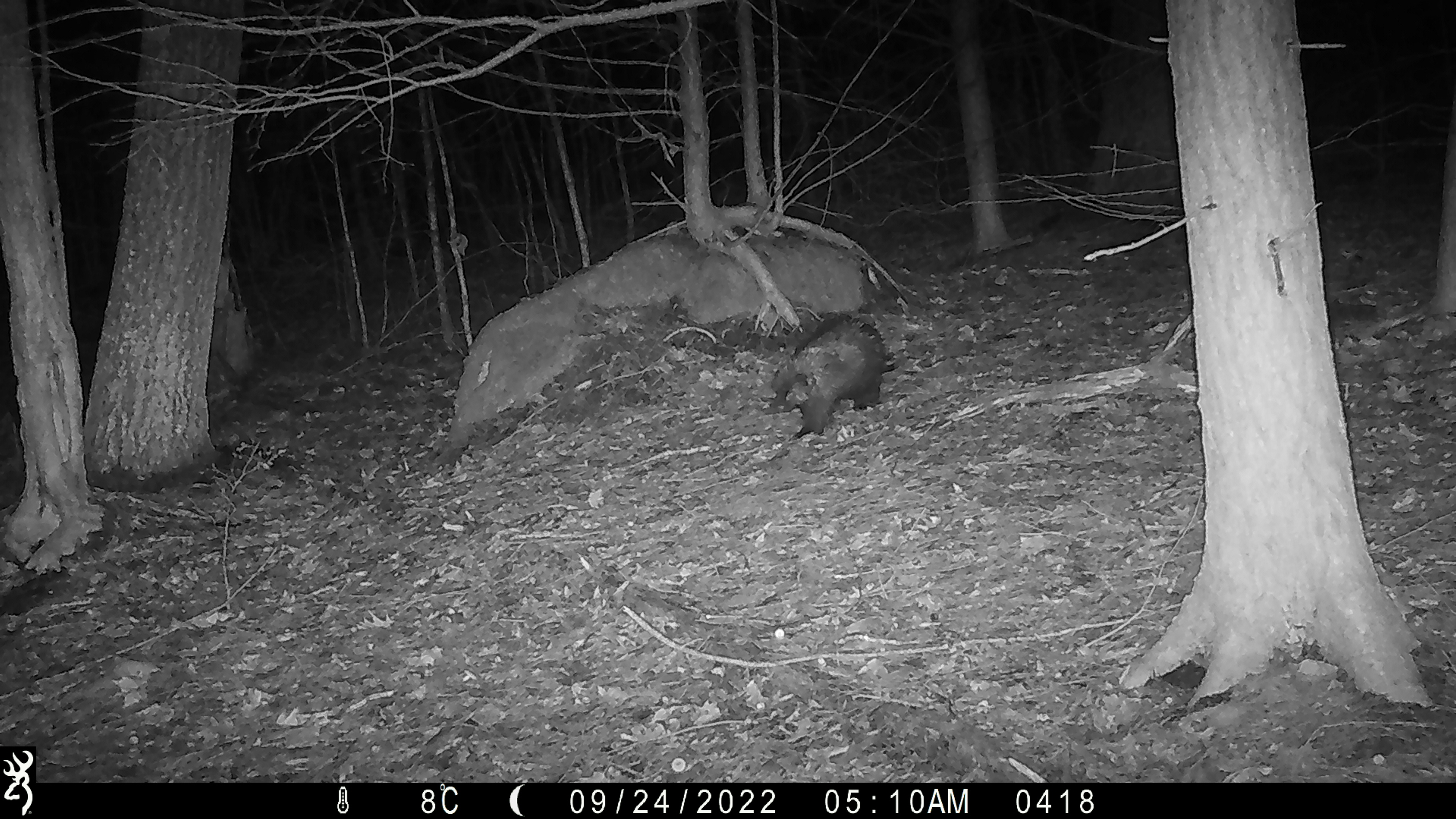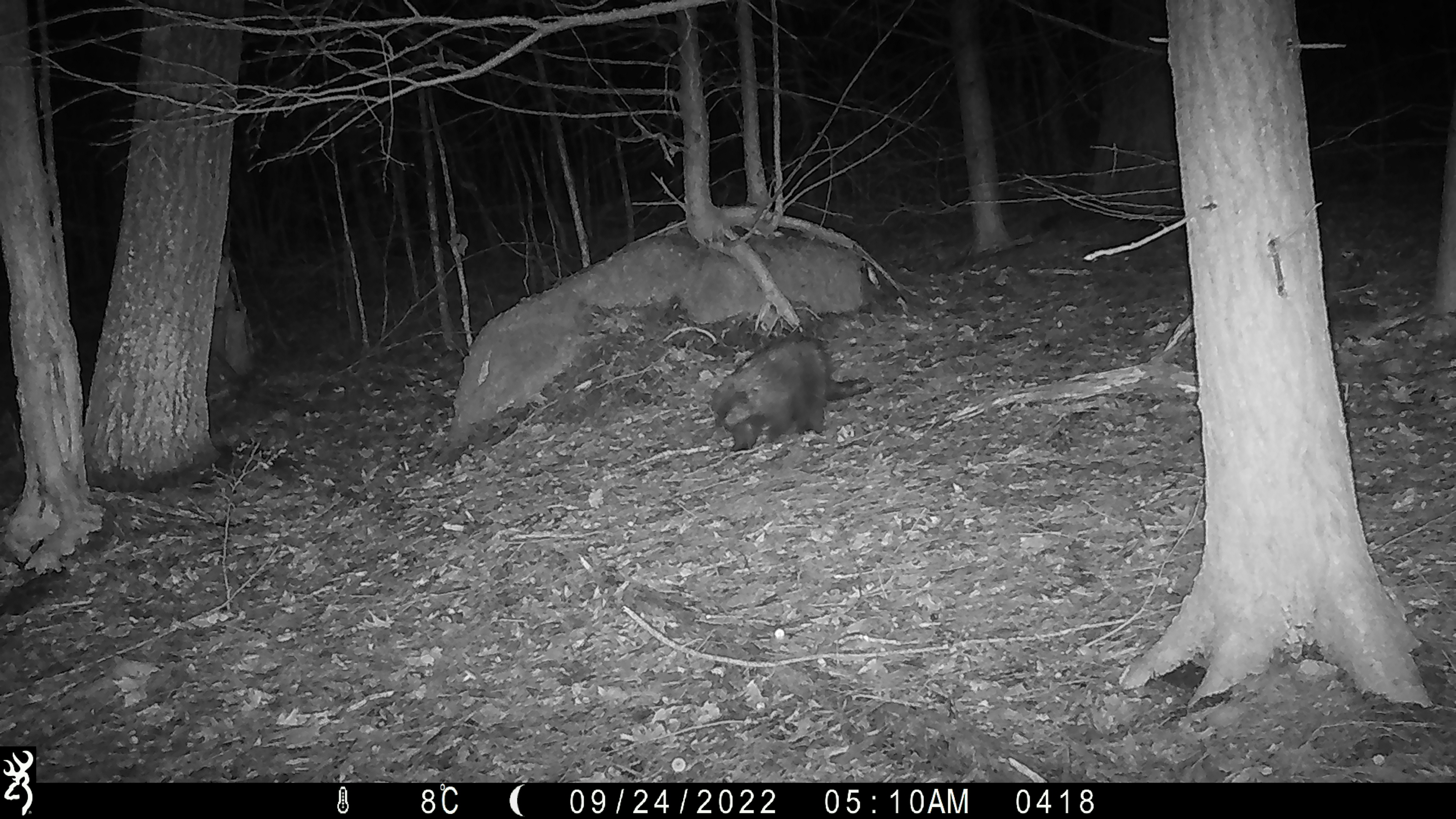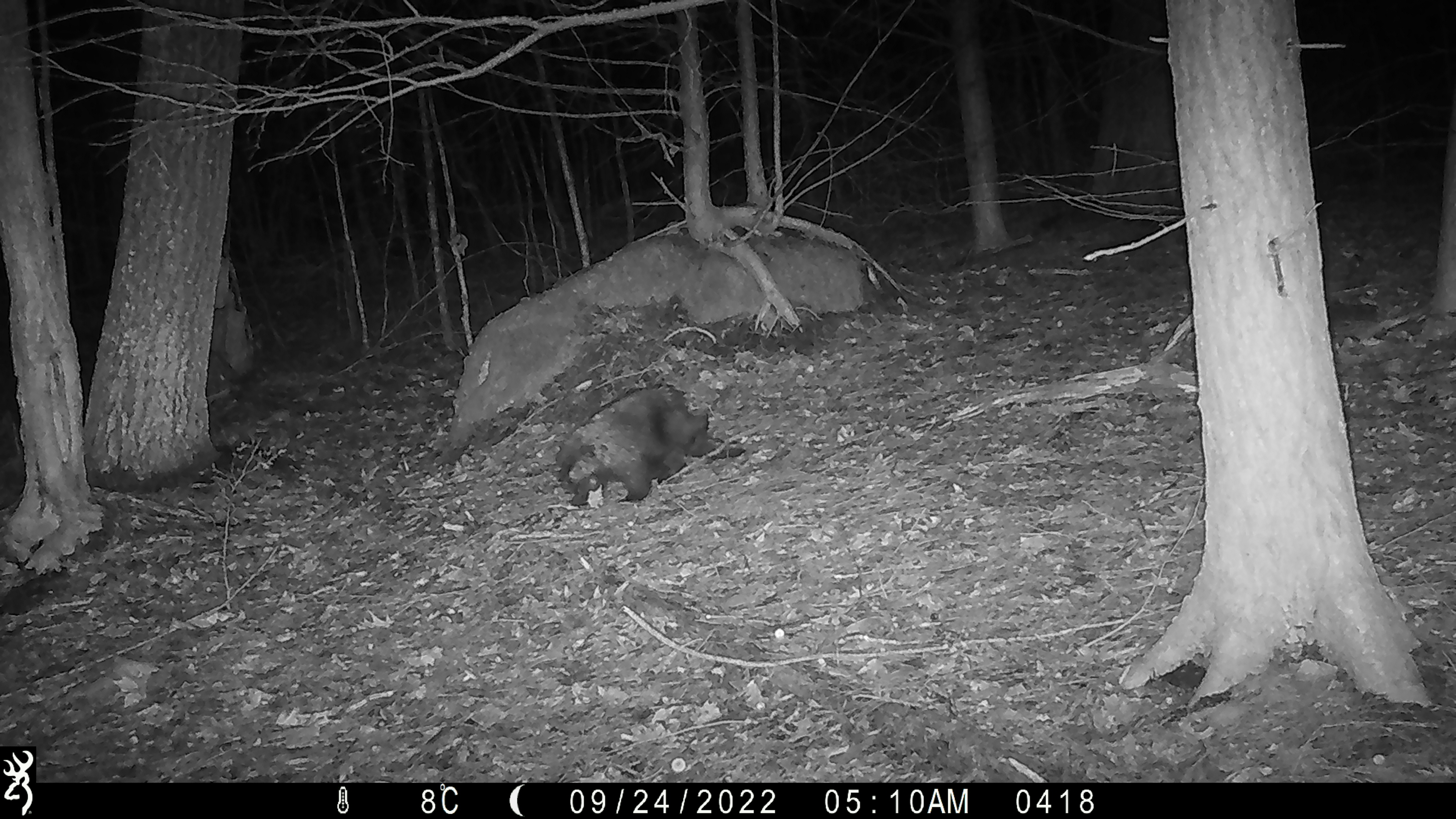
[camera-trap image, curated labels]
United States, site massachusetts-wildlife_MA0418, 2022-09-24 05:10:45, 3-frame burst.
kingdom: Animalia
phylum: Chordata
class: Mammalia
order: Rodentia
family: Erethizontidae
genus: Erethizon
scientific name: Erethizon dorsatum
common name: porcupine